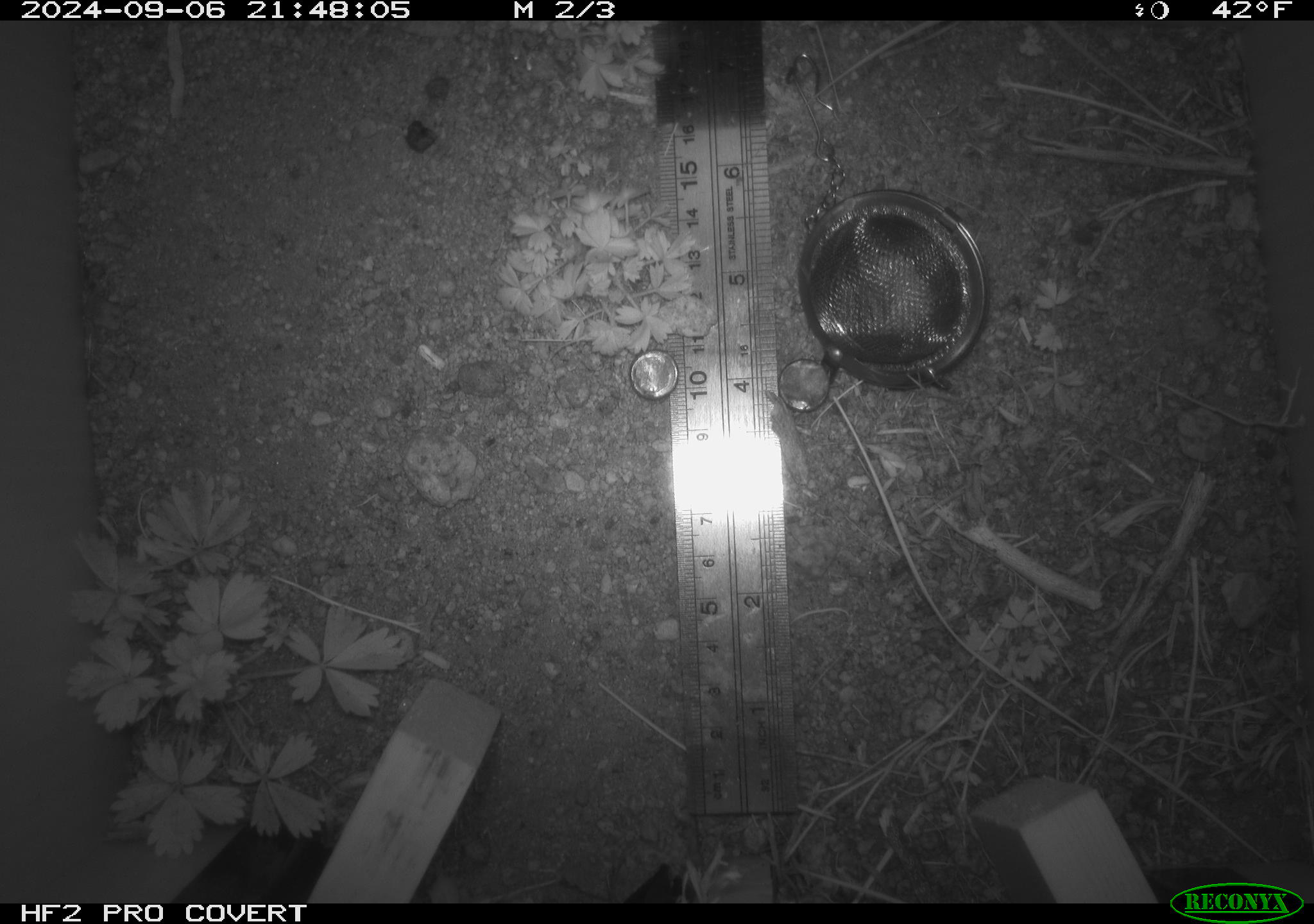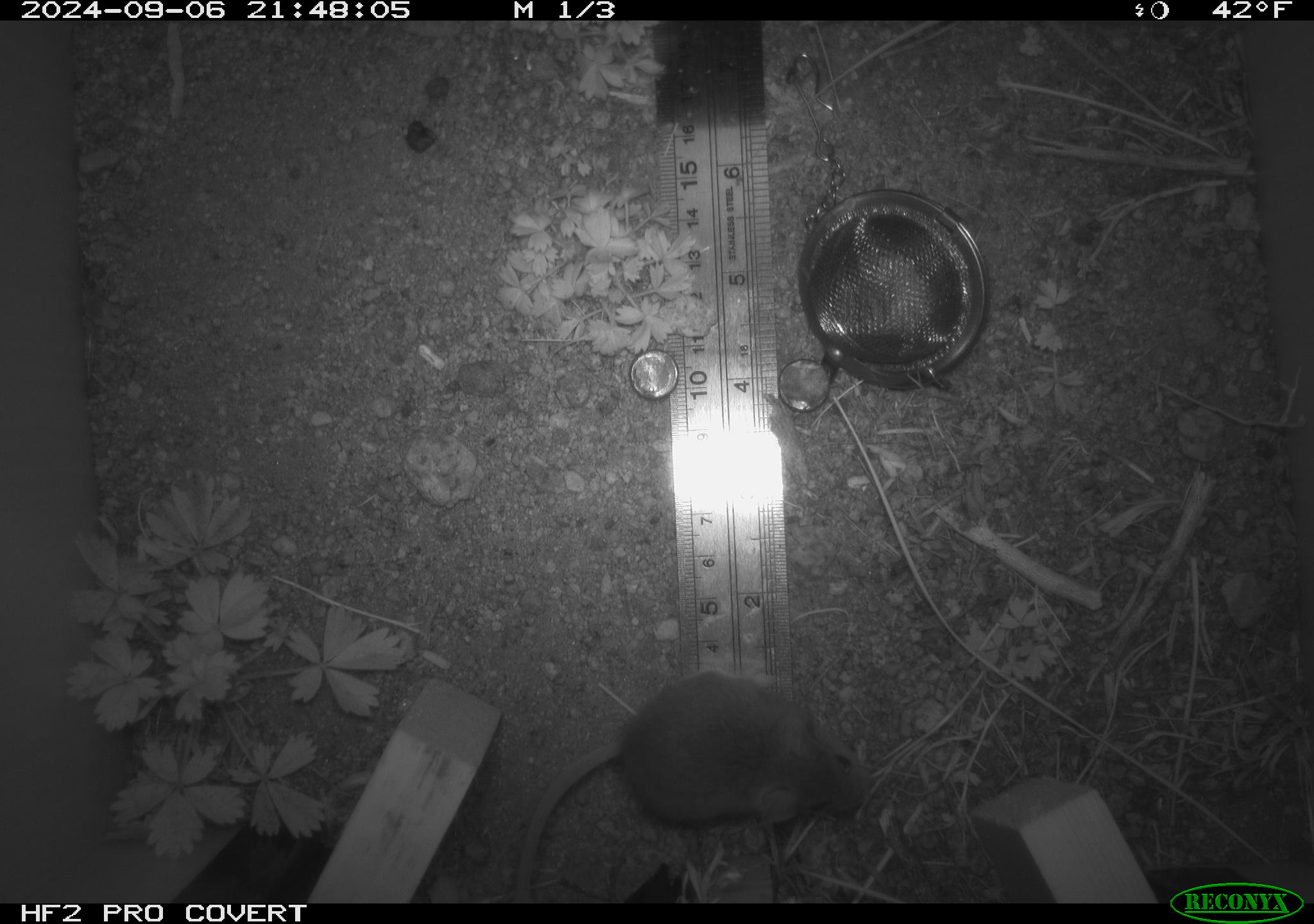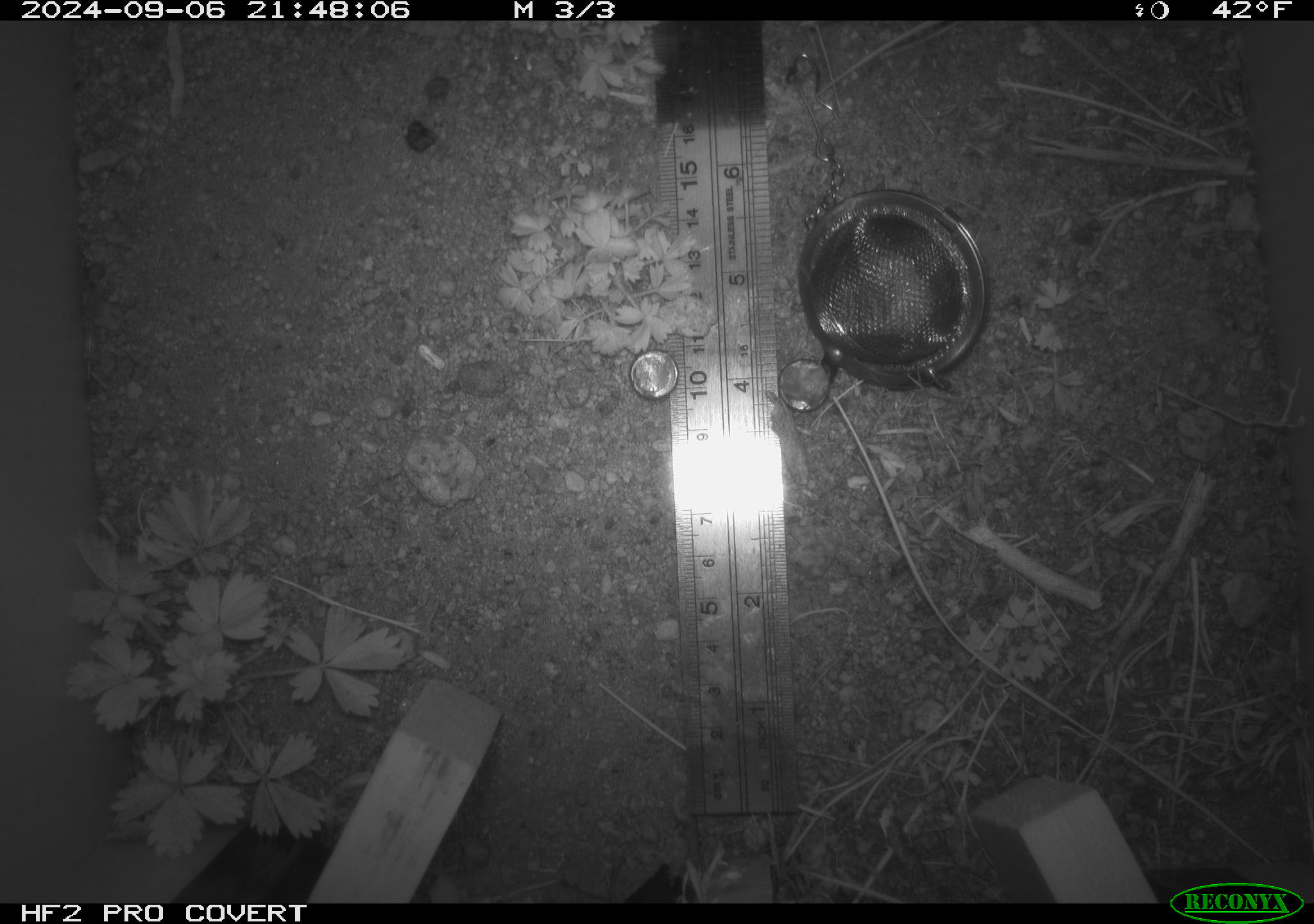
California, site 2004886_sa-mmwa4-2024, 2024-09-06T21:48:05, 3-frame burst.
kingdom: Animalia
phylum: Chordata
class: Mammalia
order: Rodentia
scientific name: Rodentia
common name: mouse species